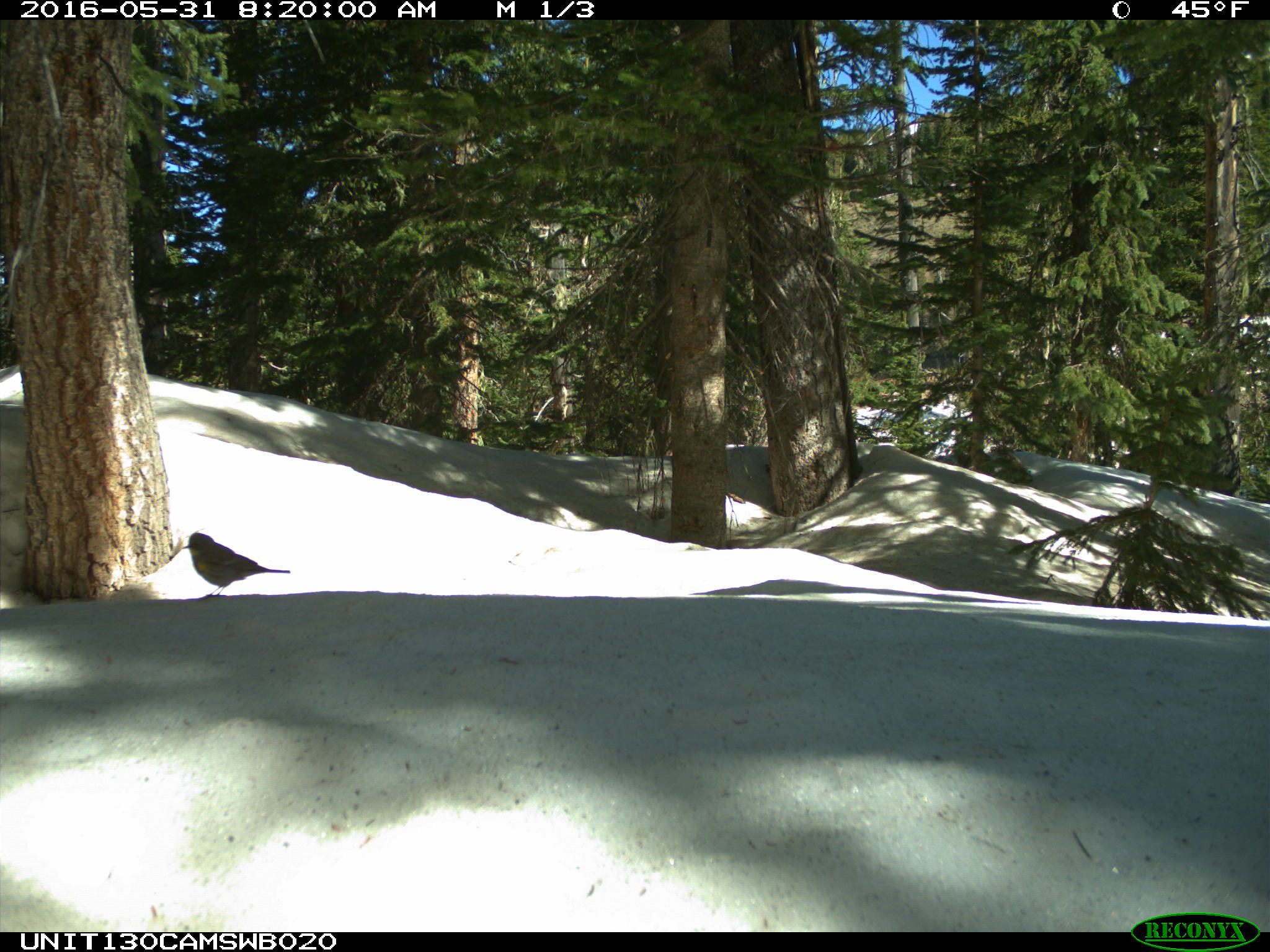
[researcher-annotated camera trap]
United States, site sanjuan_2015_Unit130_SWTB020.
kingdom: Animalia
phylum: Chordata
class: Aves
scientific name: Aves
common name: birds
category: unidentified bird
Unidentified bird (birds) (Aves).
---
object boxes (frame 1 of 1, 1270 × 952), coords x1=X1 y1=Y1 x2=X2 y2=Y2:
animal: x1=180 y1=531 x2=290 y2=600